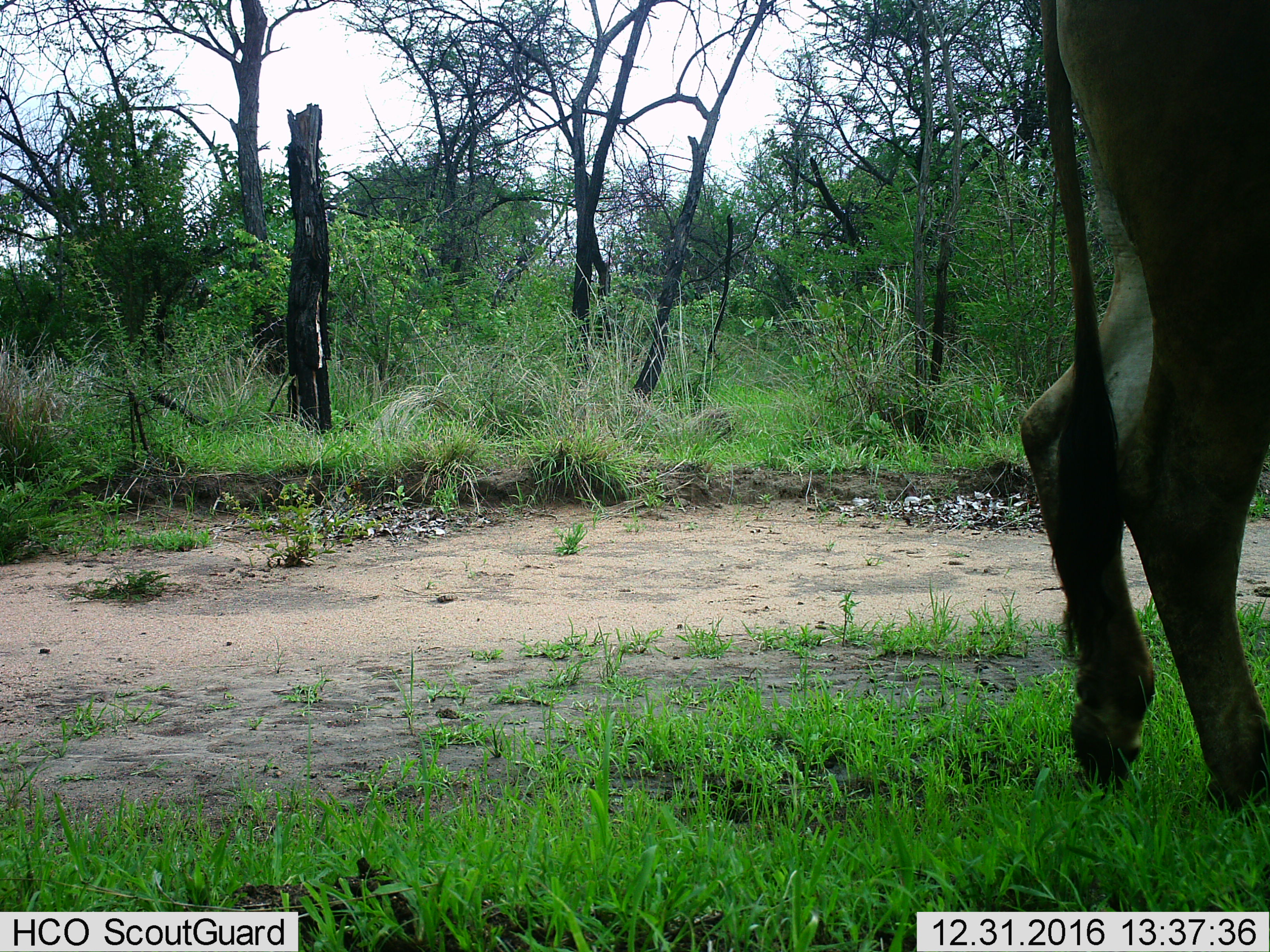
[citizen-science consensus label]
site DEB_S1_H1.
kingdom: Animalia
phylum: Chordata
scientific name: Vertebrata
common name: domestic animal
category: domesticanimal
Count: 1.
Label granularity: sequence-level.